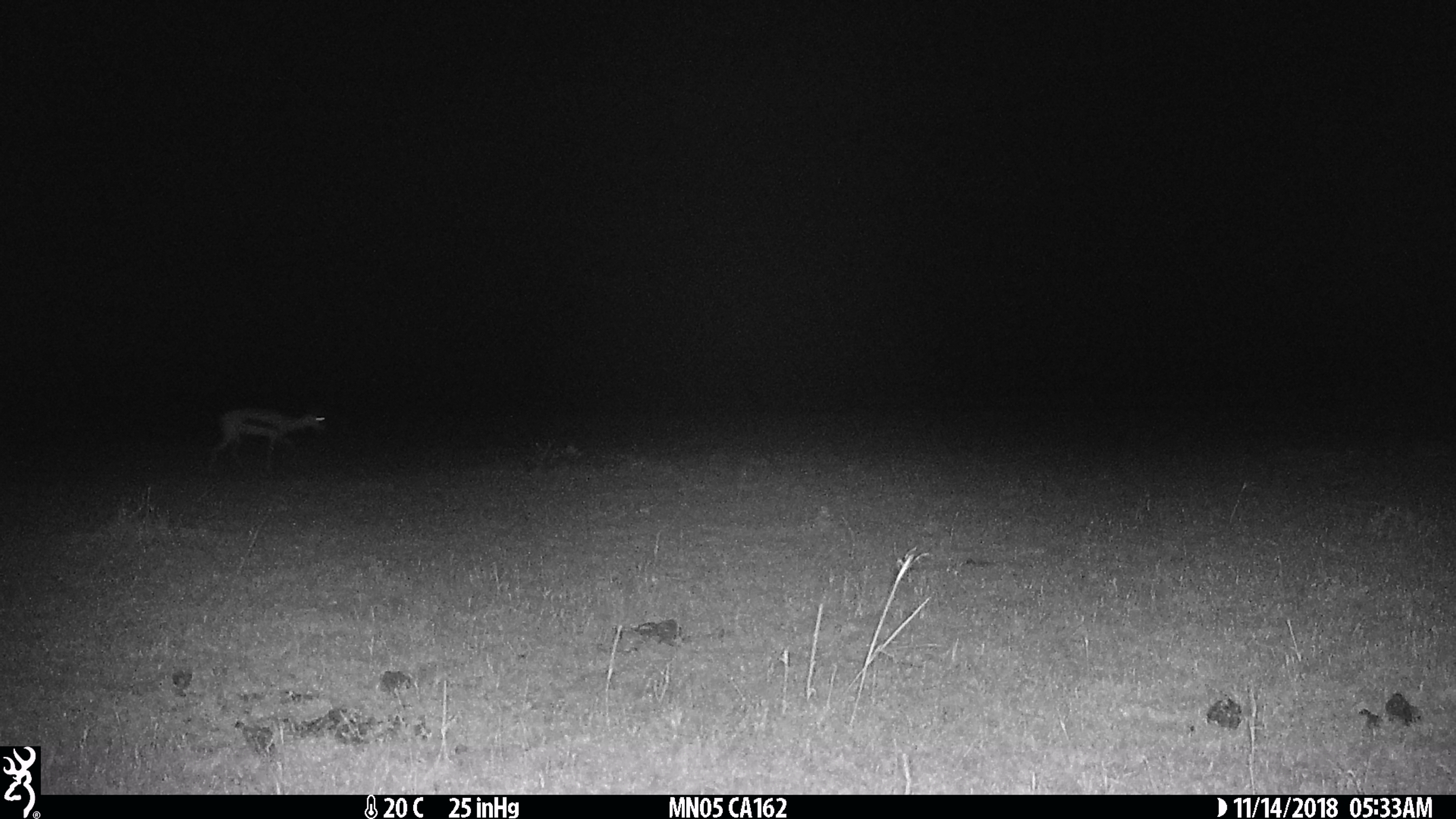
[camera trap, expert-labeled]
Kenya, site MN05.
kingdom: Animalia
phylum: Chordata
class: Mammalia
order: Artiodactyla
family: Bovidae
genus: Eudorcas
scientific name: Eudorcas thomsonii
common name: thomon's gazelle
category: gazelle thomsons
Gazelle thomsons (thomon's gazelle) (Eudorcas thomsonii).